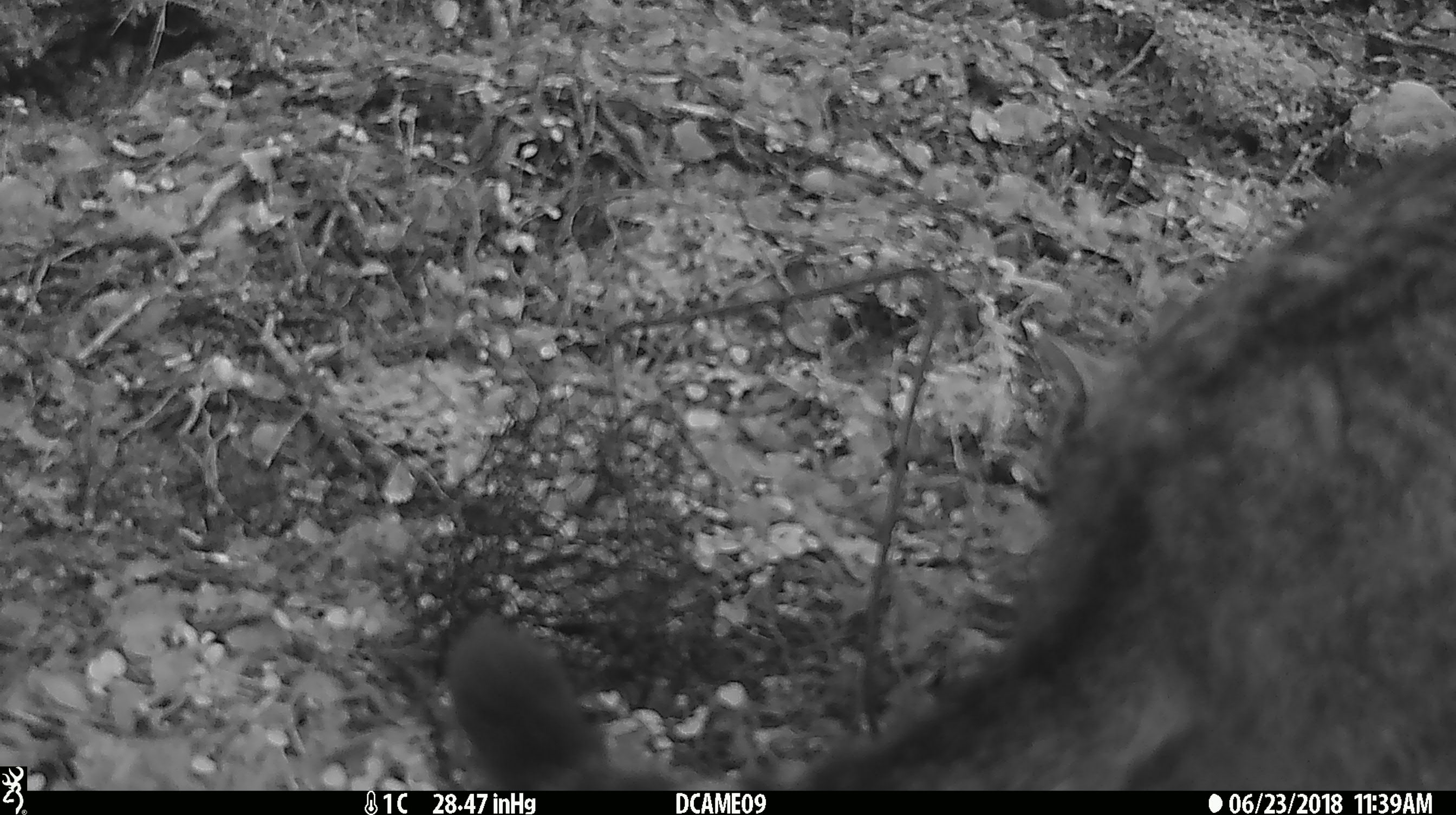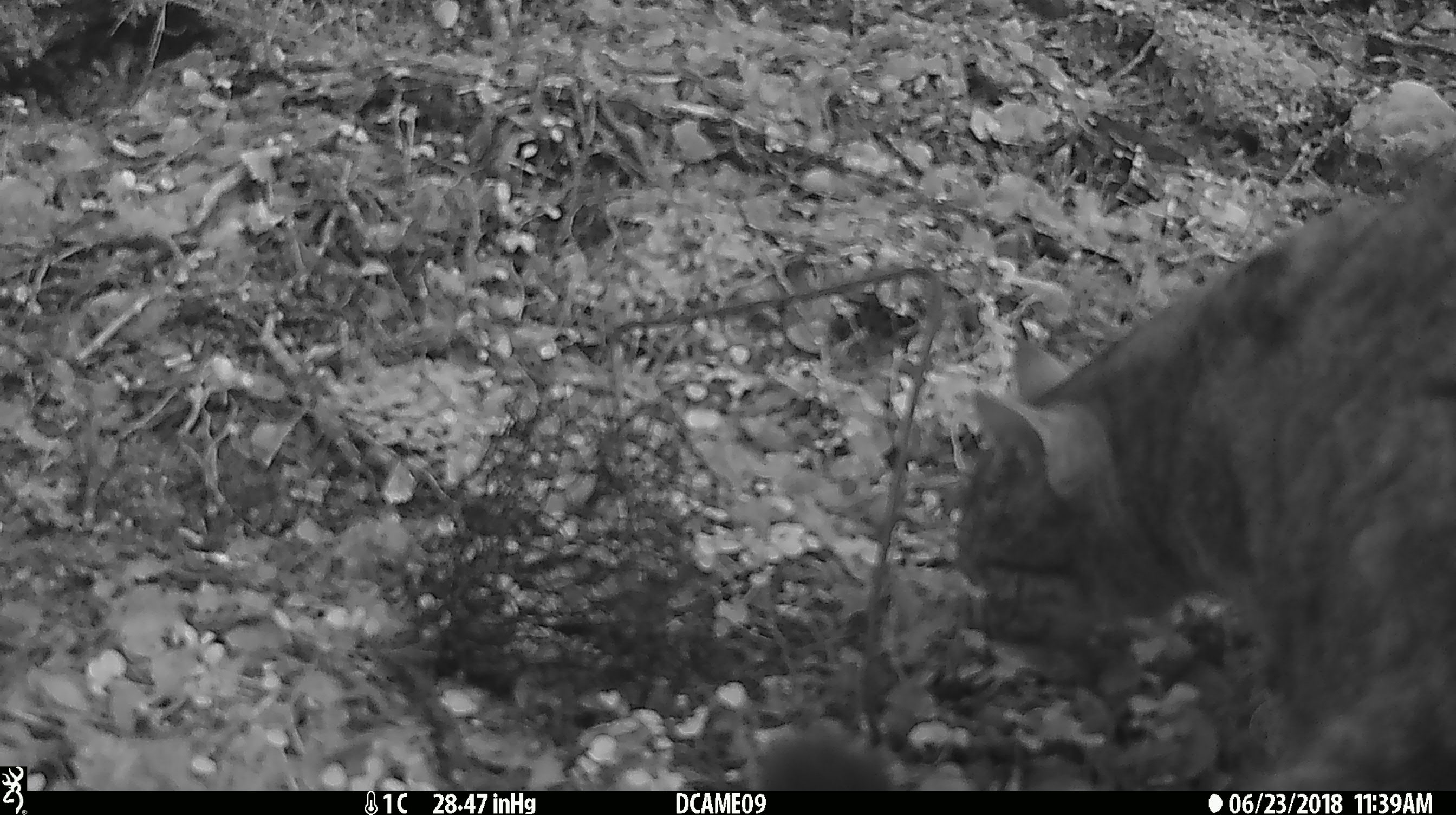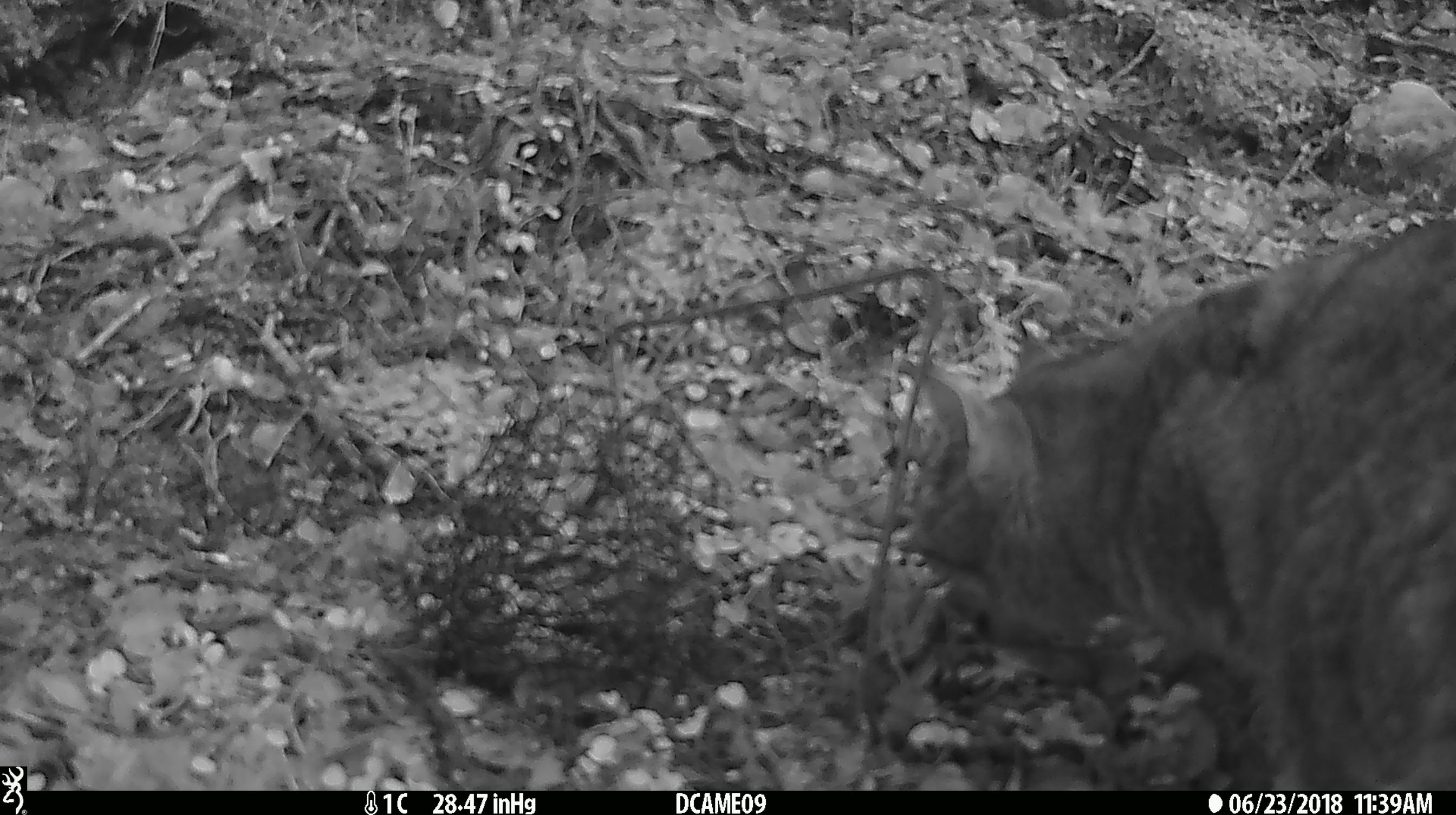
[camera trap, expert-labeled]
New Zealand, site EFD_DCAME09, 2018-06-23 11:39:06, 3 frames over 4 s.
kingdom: Animalia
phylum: Chordata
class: Mammalia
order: Carnivora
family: Felidae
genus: Felis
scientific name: Felis catus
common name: domestic cat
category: cat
Cat (domestic cat) (Felis catus).